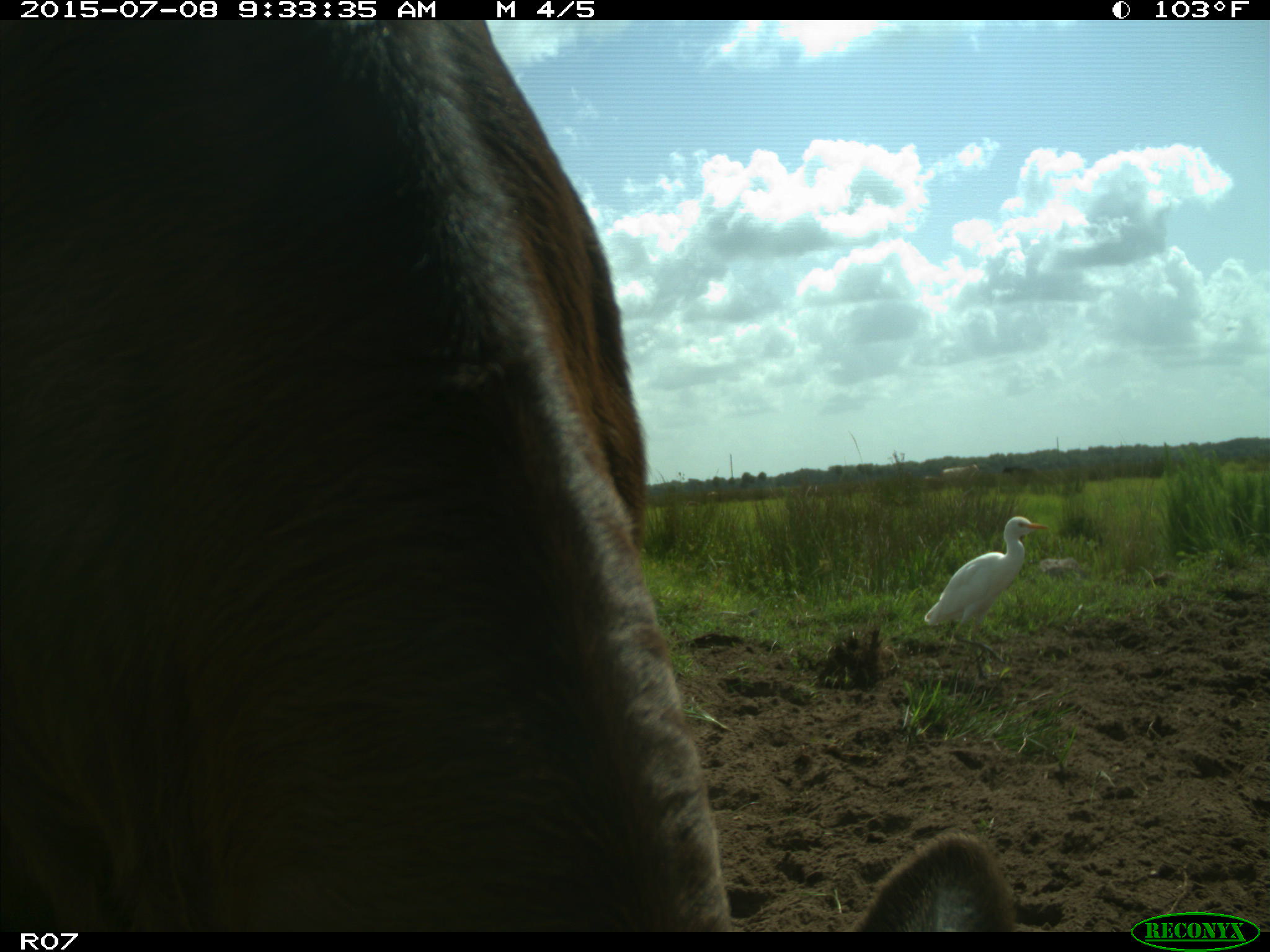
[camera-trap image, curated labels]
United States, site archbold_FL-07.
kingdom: Animalia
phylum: Chordata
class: Mammalia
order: Artiodactyla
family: Bovidae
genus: Bos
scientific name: Bos taurus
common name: domestic cow